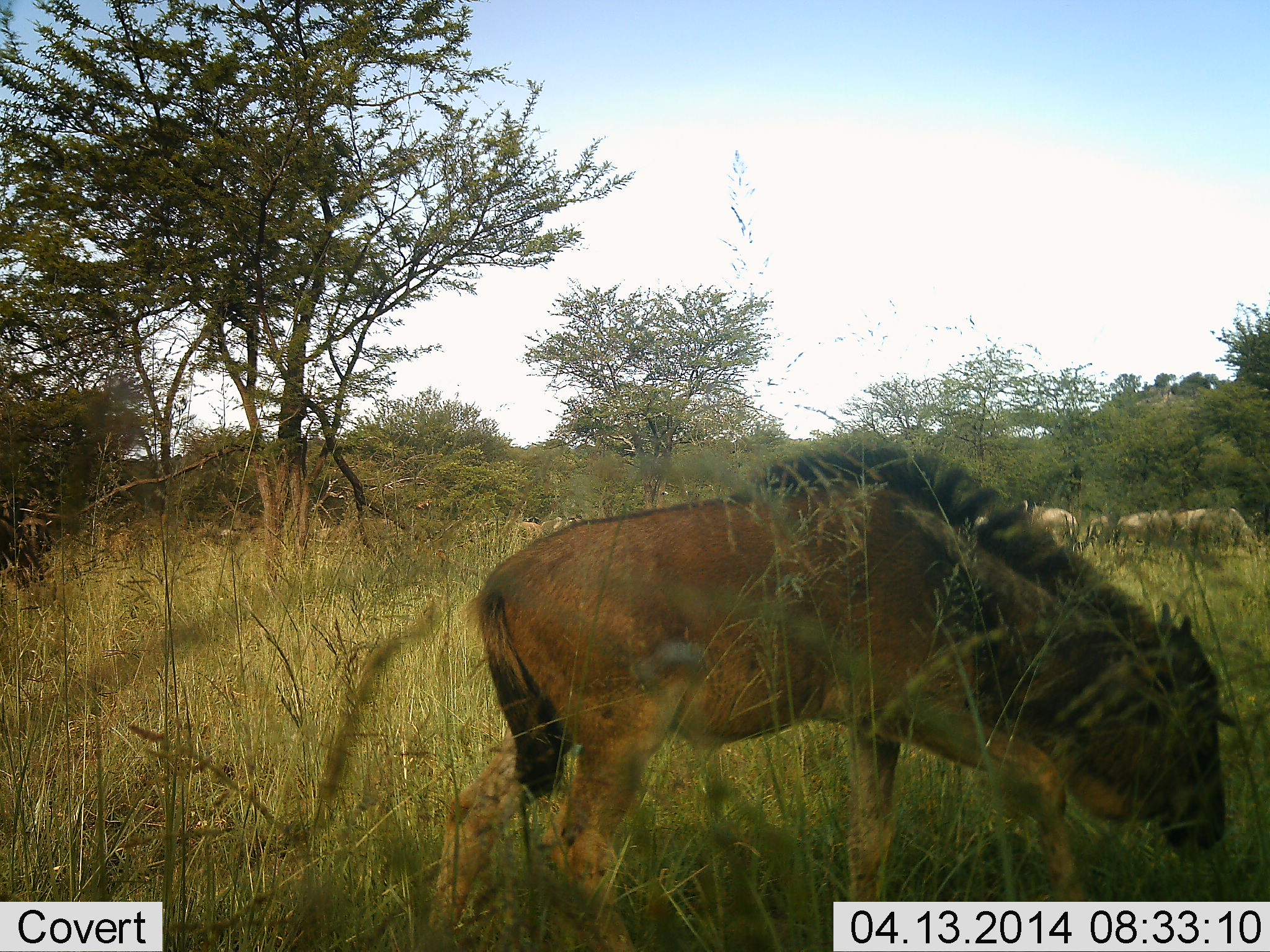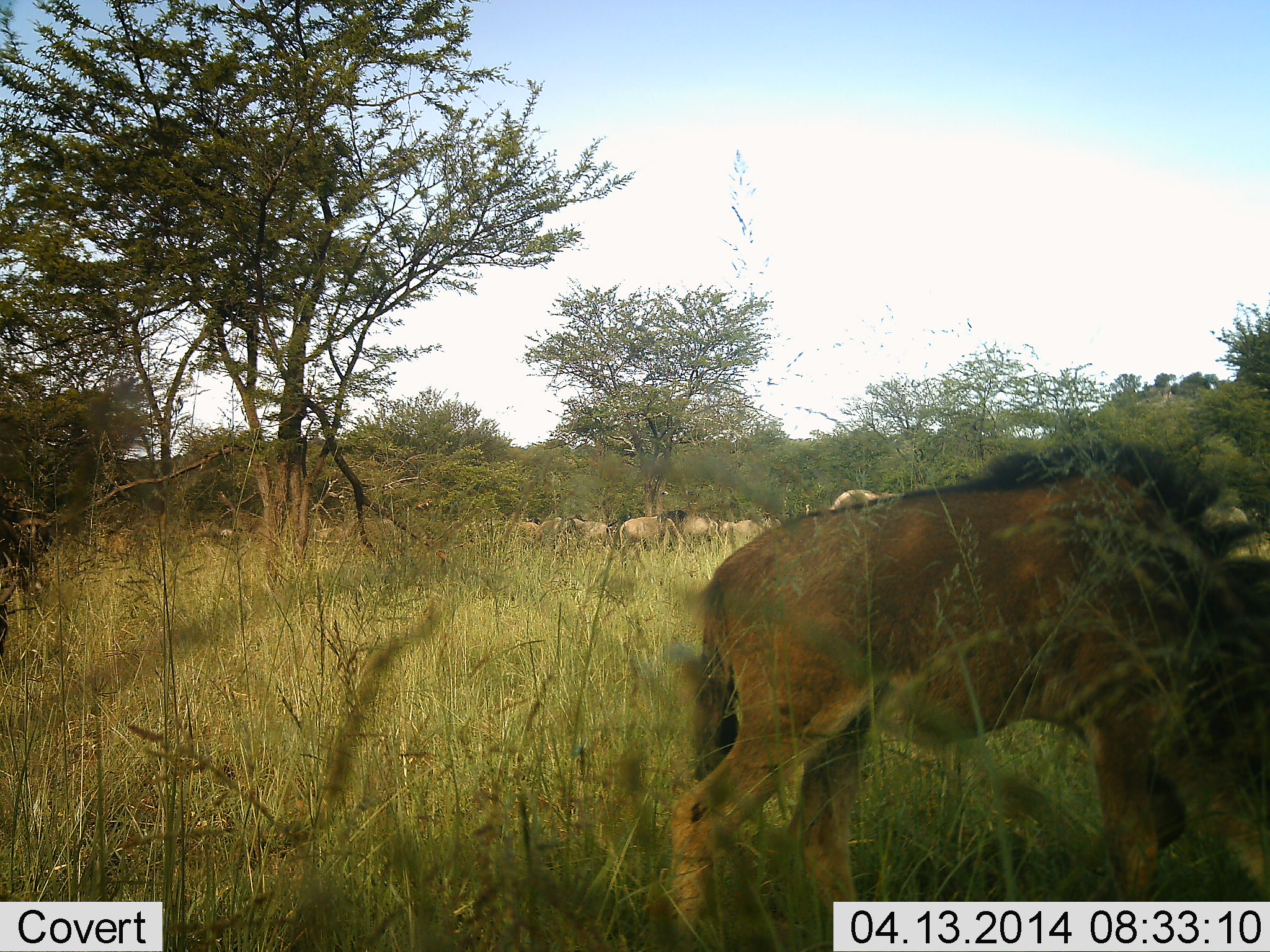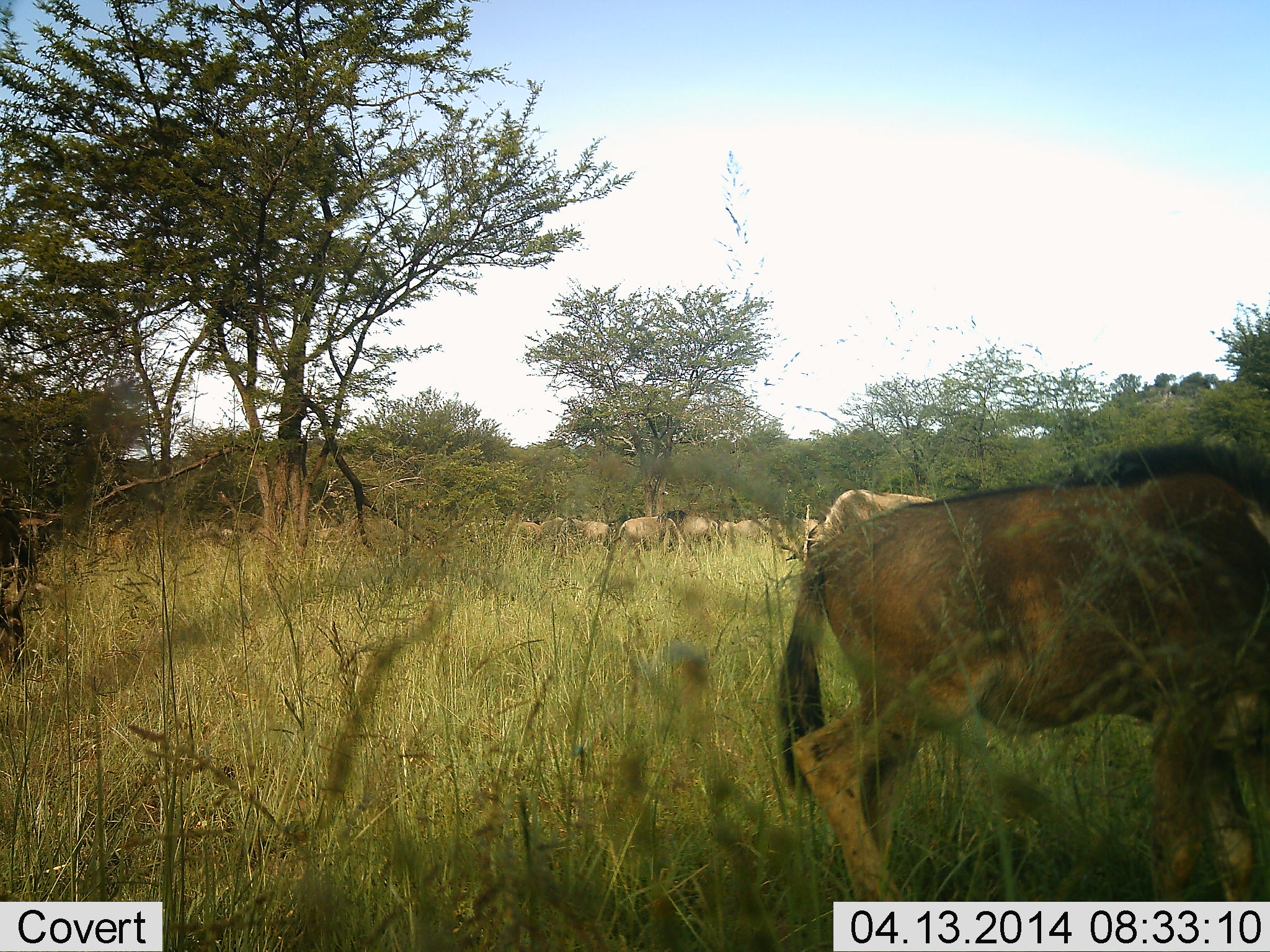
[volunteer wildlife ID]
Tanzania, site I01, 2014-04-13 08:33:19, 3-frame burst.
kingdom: Animalia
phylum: Chordata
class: Mammalia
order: Artiodactyla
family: Bovidae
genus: Connochaetes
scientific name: Connochaetes taurinus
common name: blue wildebeest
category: wildebeest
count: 10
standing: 50%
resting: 0%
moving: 80%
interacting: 0%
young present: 10%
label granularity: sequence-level